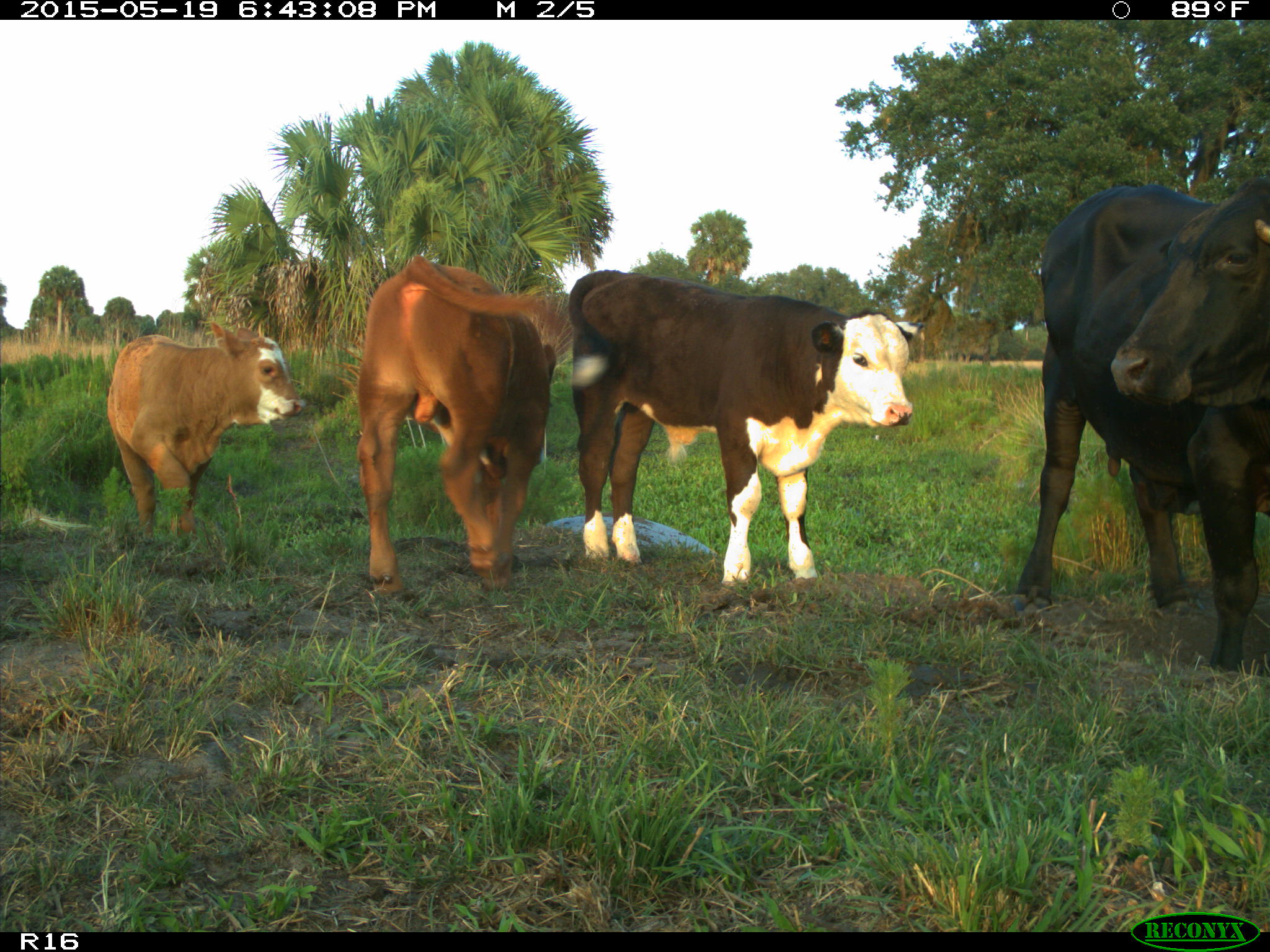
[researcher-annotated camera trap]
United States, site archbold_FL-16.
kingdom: Animalia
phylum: Chordata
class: Mammalia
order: Artiodactyla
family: Bovidae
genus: Bos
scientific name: Bos taurus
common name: domestic cow